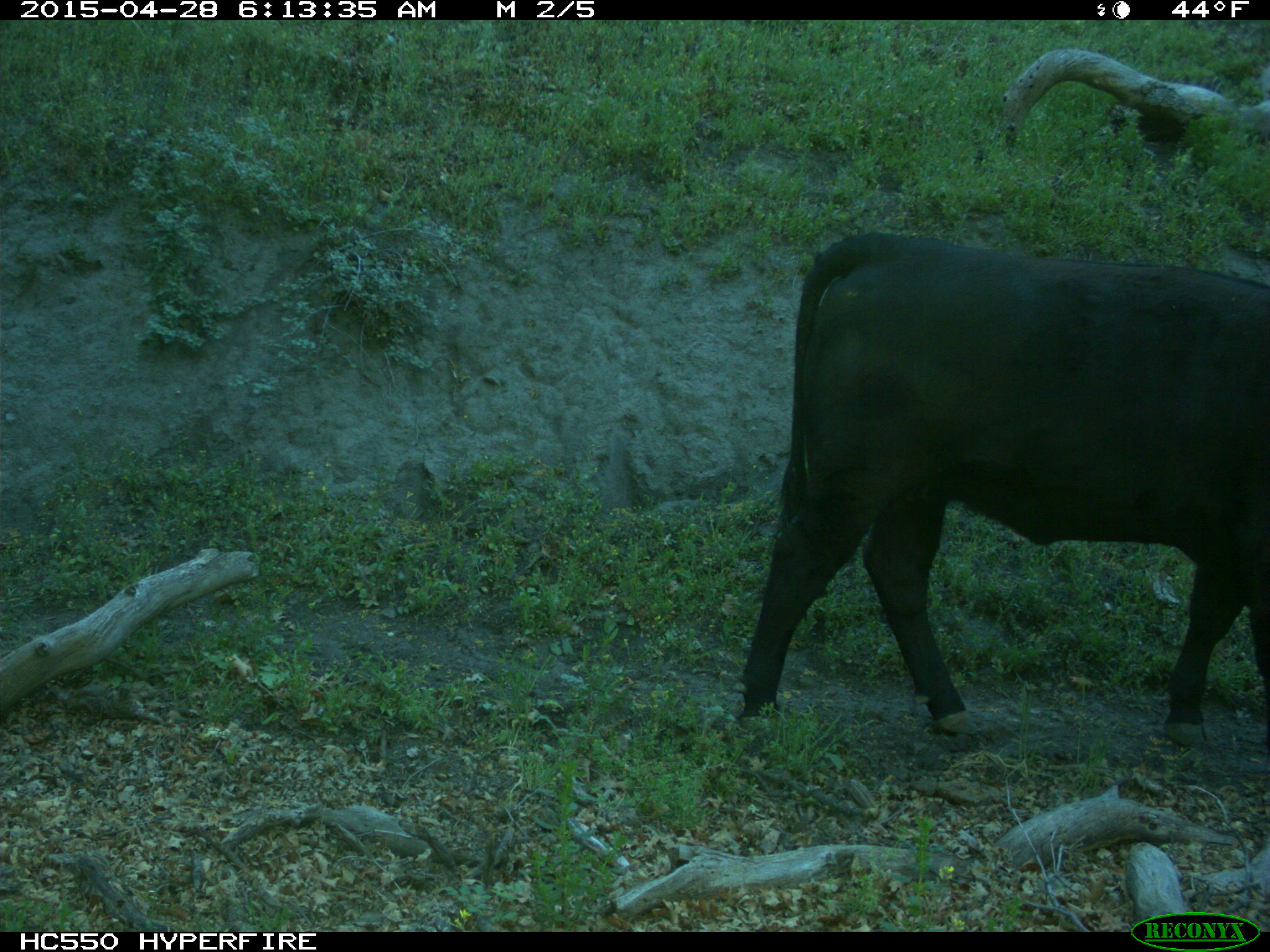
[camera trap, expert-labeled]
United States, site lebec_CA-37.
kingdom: Animalia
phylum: Chordata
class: Mammalia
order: Artiodactyla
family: Bovidae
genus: Bos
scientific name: Bos taurus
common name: domestic cow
Bos taurus (domestic cow).